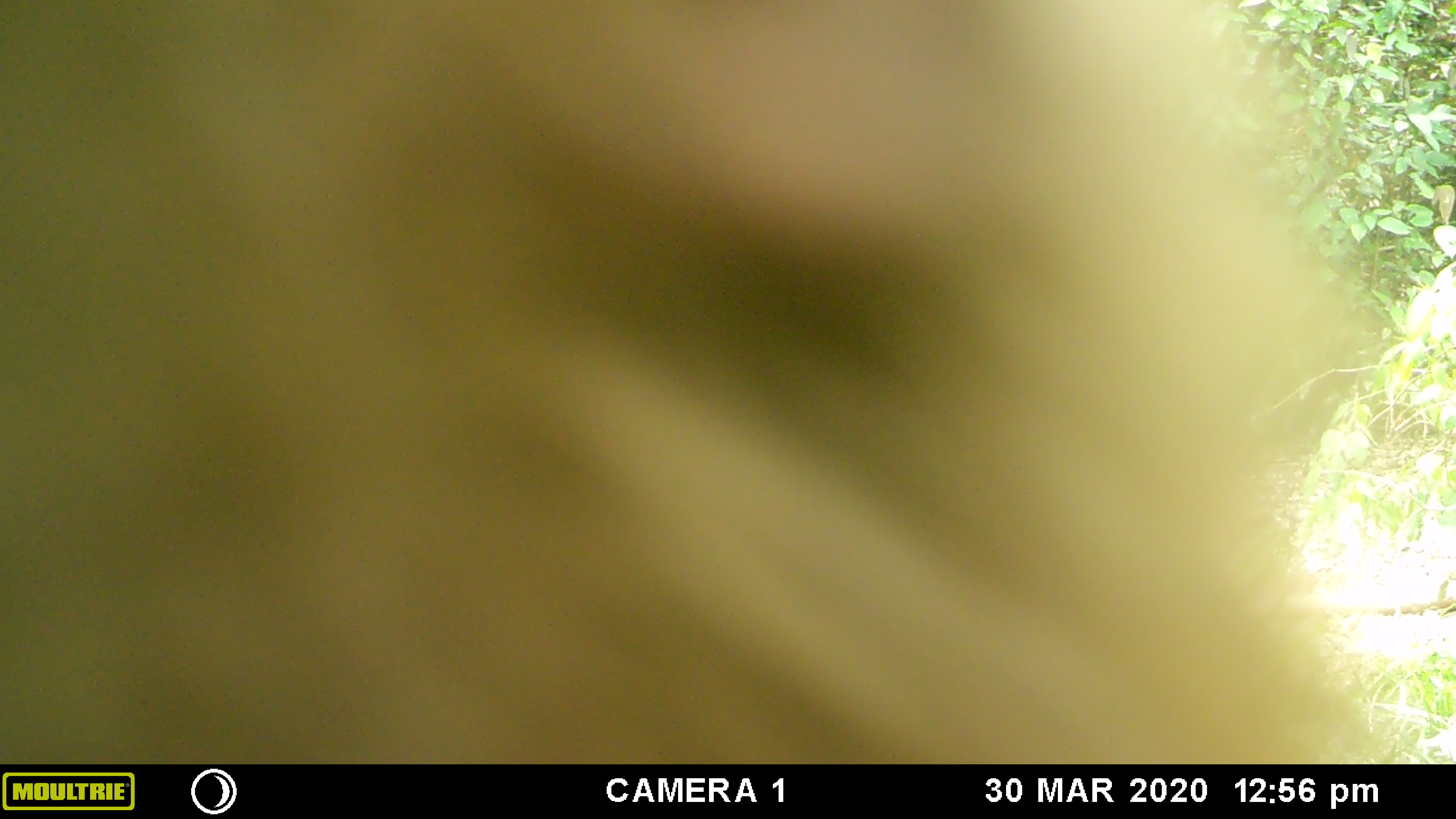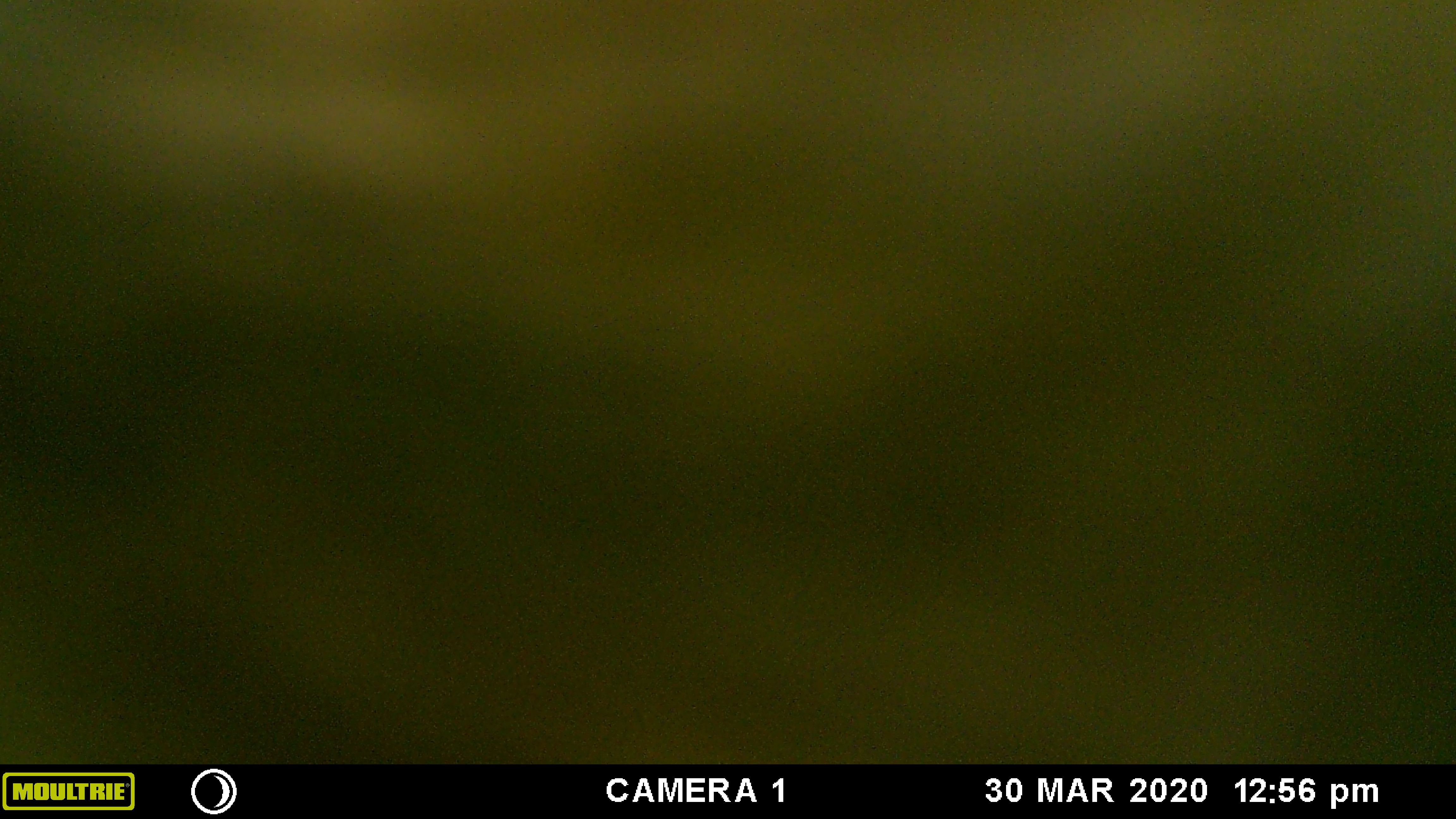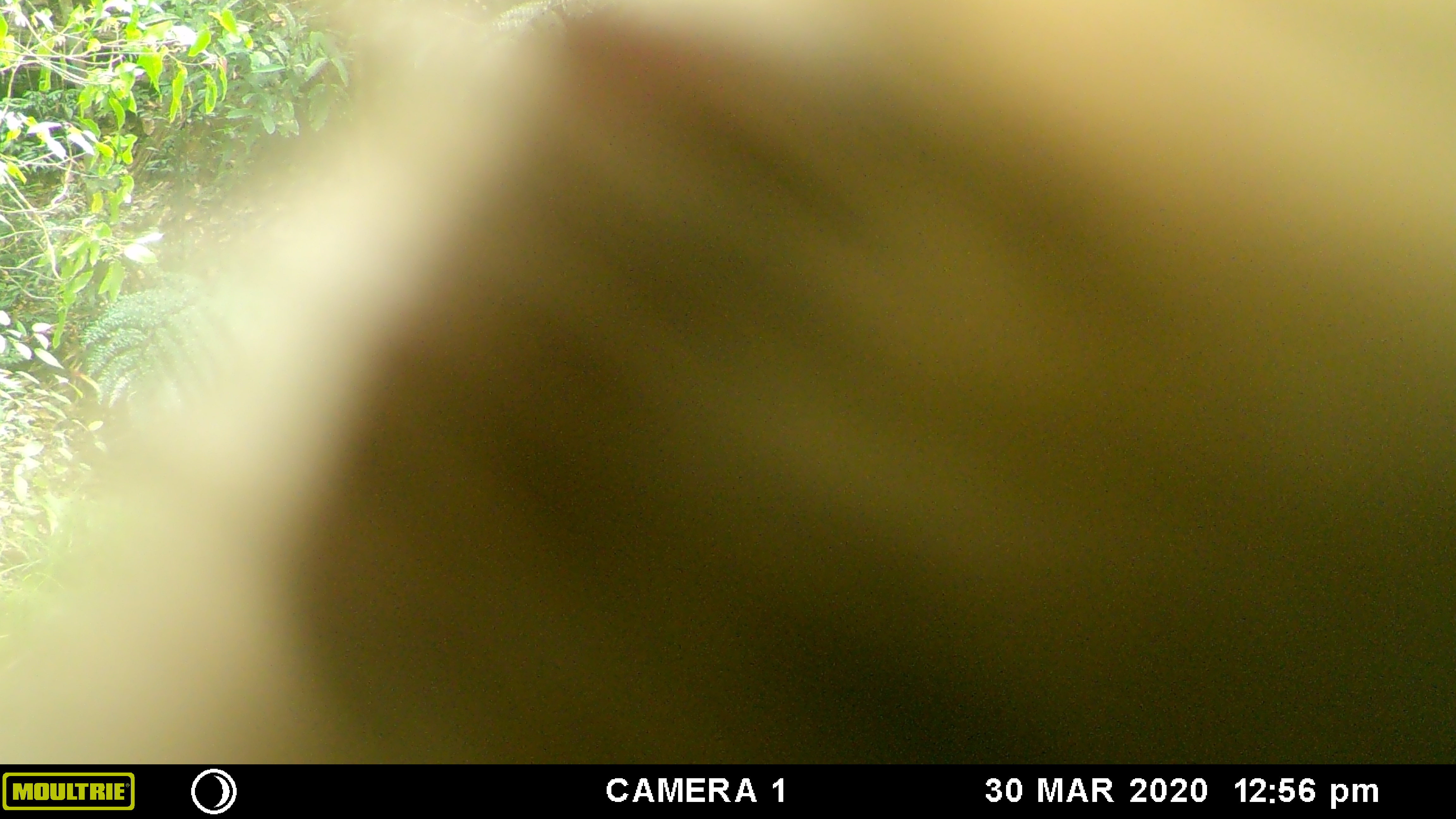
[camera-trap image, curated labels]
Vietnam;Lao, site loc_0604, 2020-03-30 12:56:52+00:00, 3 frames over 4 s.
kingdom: Animalia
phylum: Chordata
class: Mammalia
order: Primates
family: Cercopithecidae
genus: Macaca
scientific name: Macaca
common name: macaques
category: assam or rhesus macaque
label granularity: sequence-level